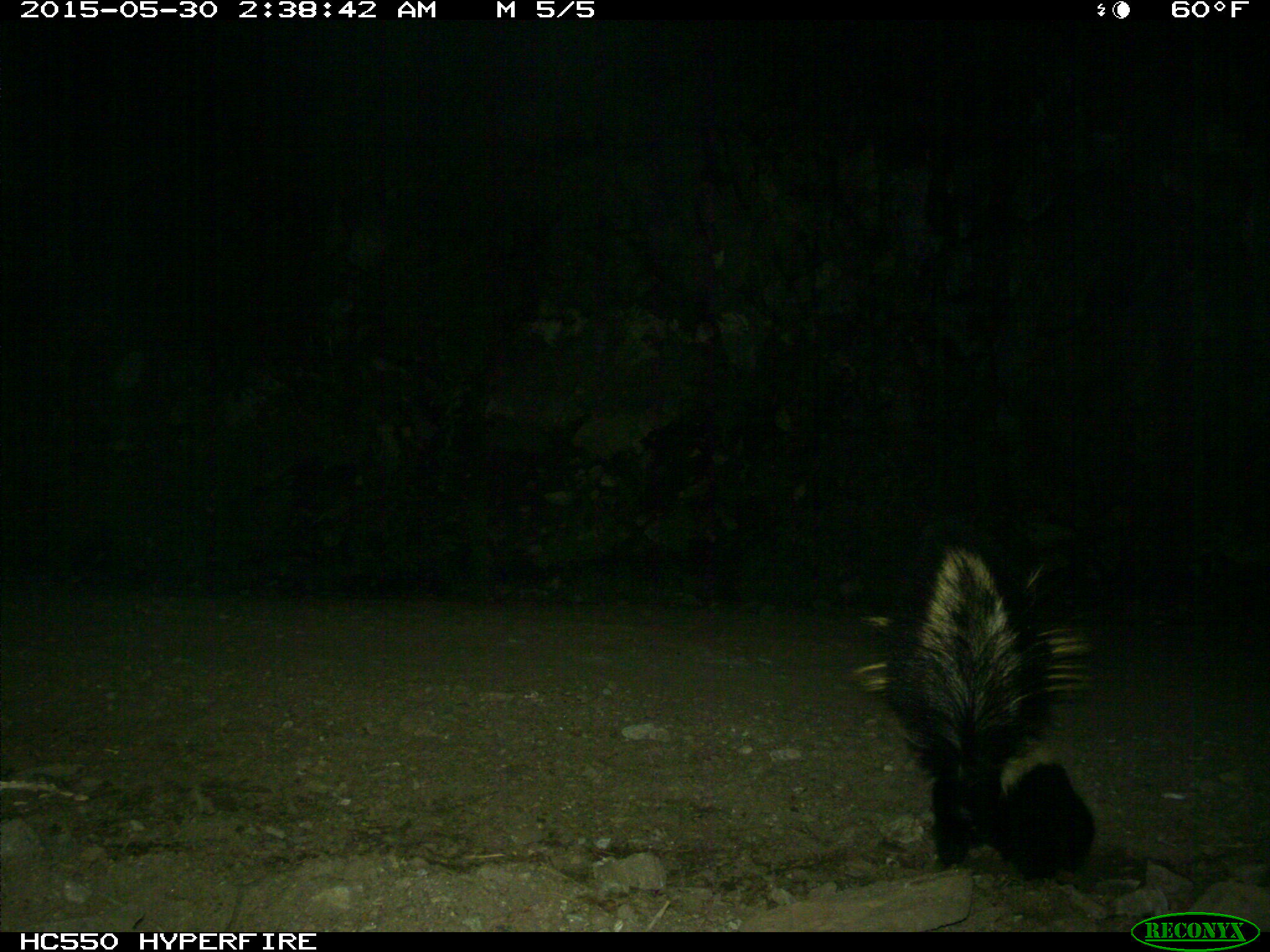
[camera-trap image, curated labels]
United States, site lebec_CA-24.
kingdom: Animalia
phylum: Chordata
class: Mammalia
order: Carnivora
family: Mephitidae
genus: Mephitis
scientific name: Mephitis mephitis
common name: striped skunk